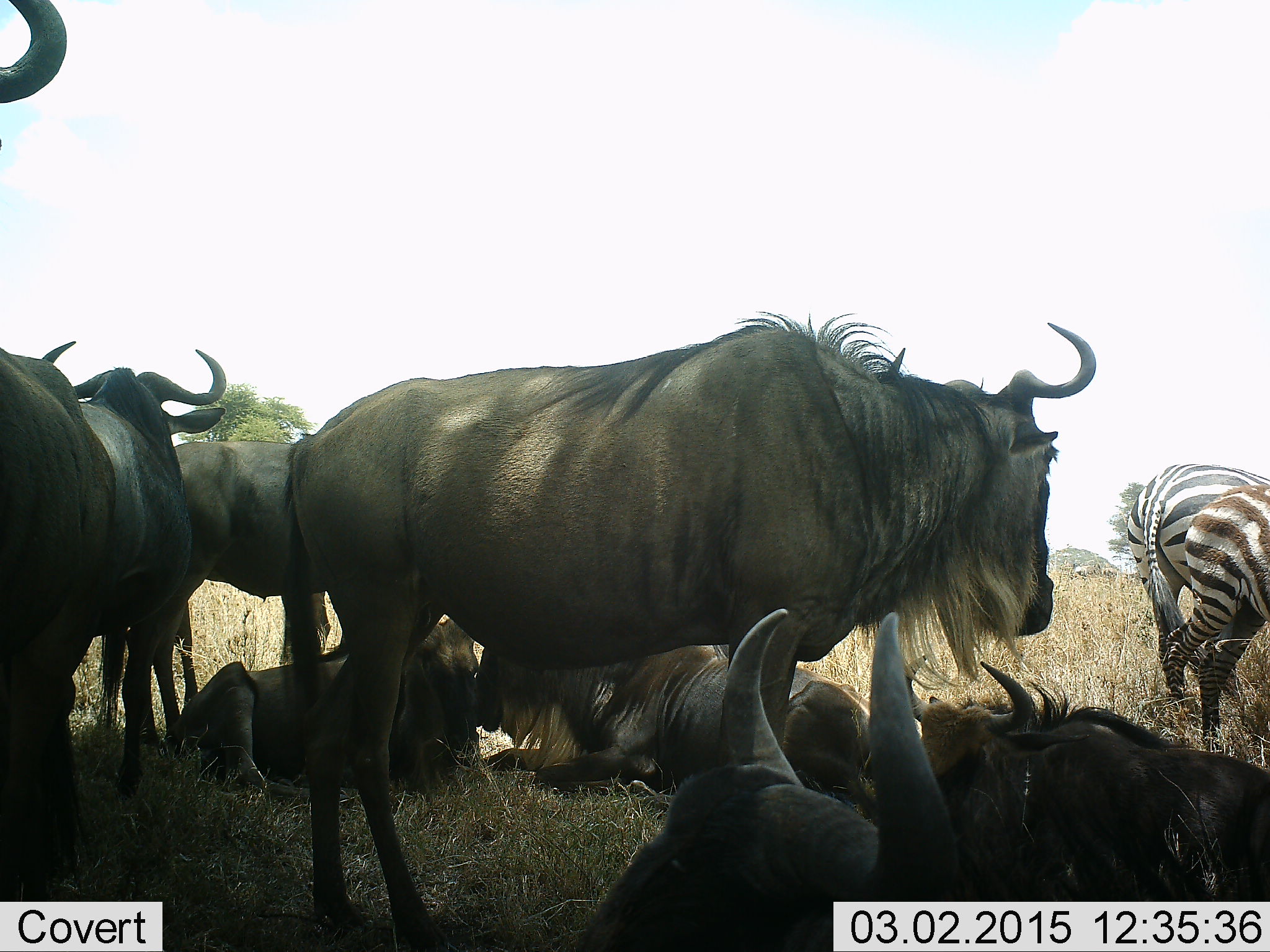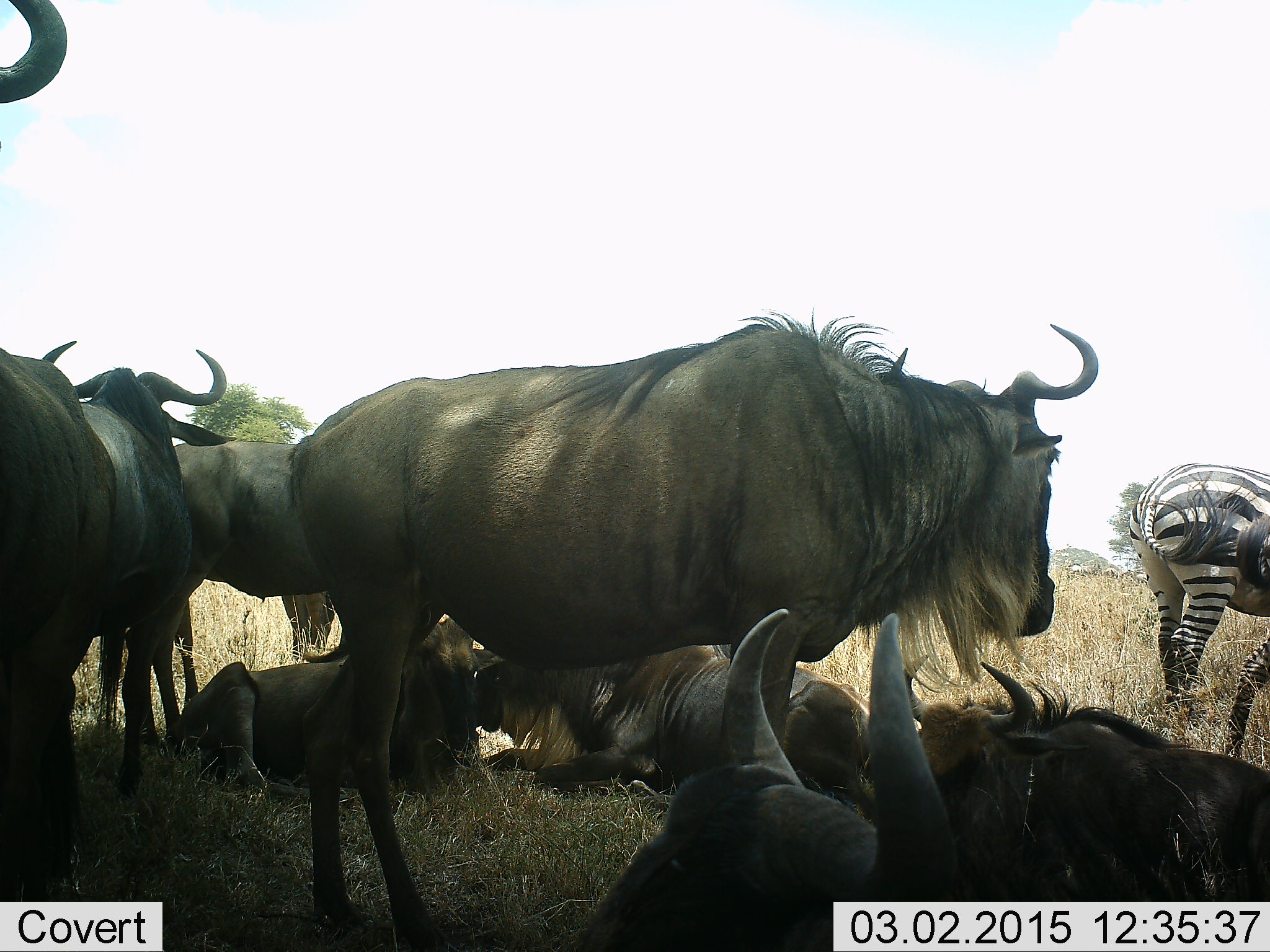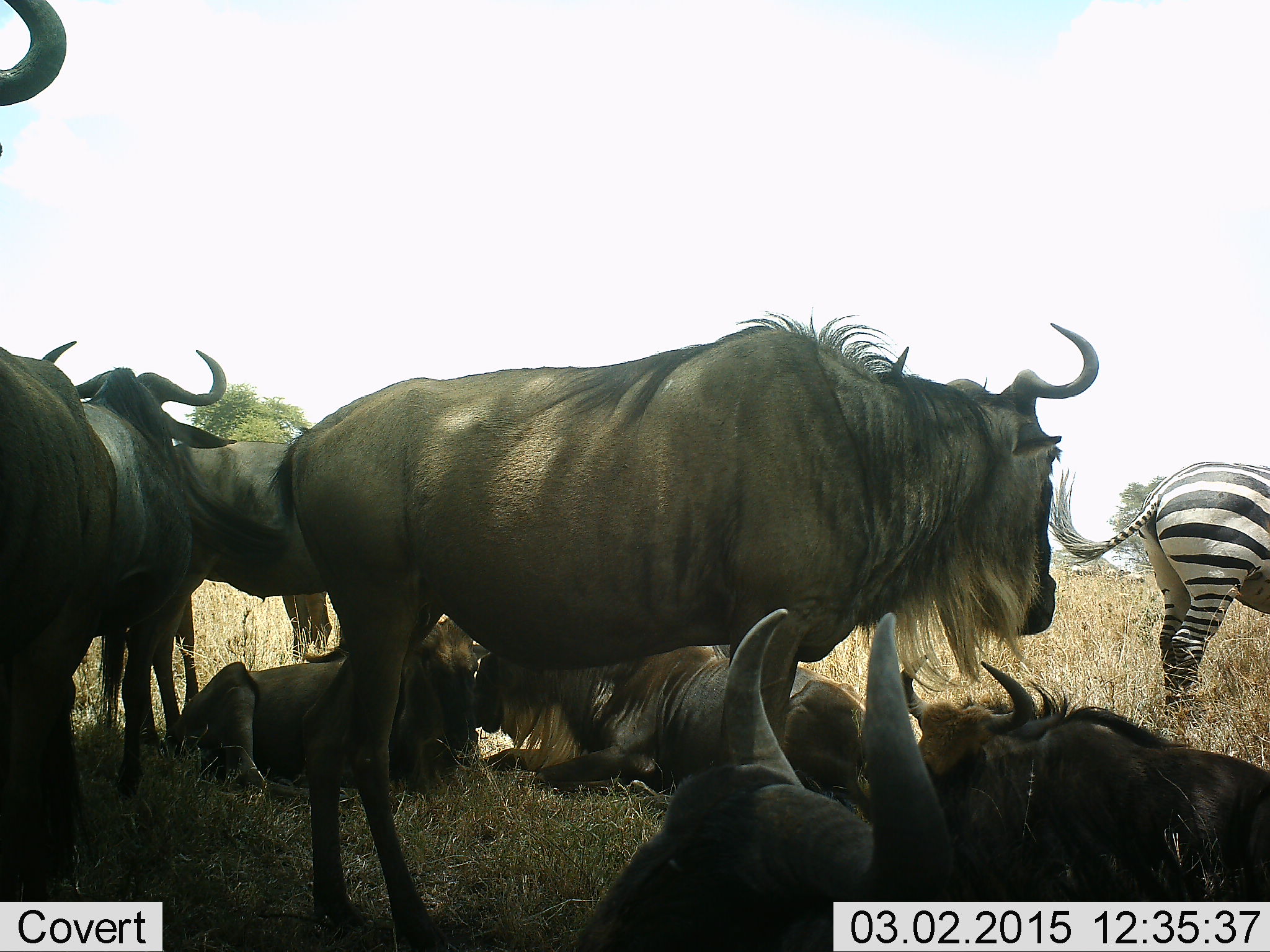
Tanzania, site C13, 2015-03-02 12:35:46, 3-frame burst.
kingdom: Animalia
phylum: Chordata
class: Mammalia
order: Artiodactyla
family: Bovidae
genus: Connochaetes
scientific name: Connochaetes taurinus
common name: blue wildebeest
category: wildebeest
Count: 8.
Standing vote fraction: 70%.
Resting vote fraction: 80%.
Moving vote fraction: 0%.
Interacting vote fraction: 0%.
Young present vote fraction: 20%.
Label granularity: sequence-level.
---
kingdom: Animalia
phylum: Chordata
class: Mammalia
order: Perissodactyla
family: Equidae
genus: Equus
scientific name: Equus quagga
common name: plains zebra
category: zebra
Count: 2.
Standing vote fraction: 100%.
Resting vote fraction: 0%.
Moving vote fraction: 10%.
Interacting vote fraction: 0%.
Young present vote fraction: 10%.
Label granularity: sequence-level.